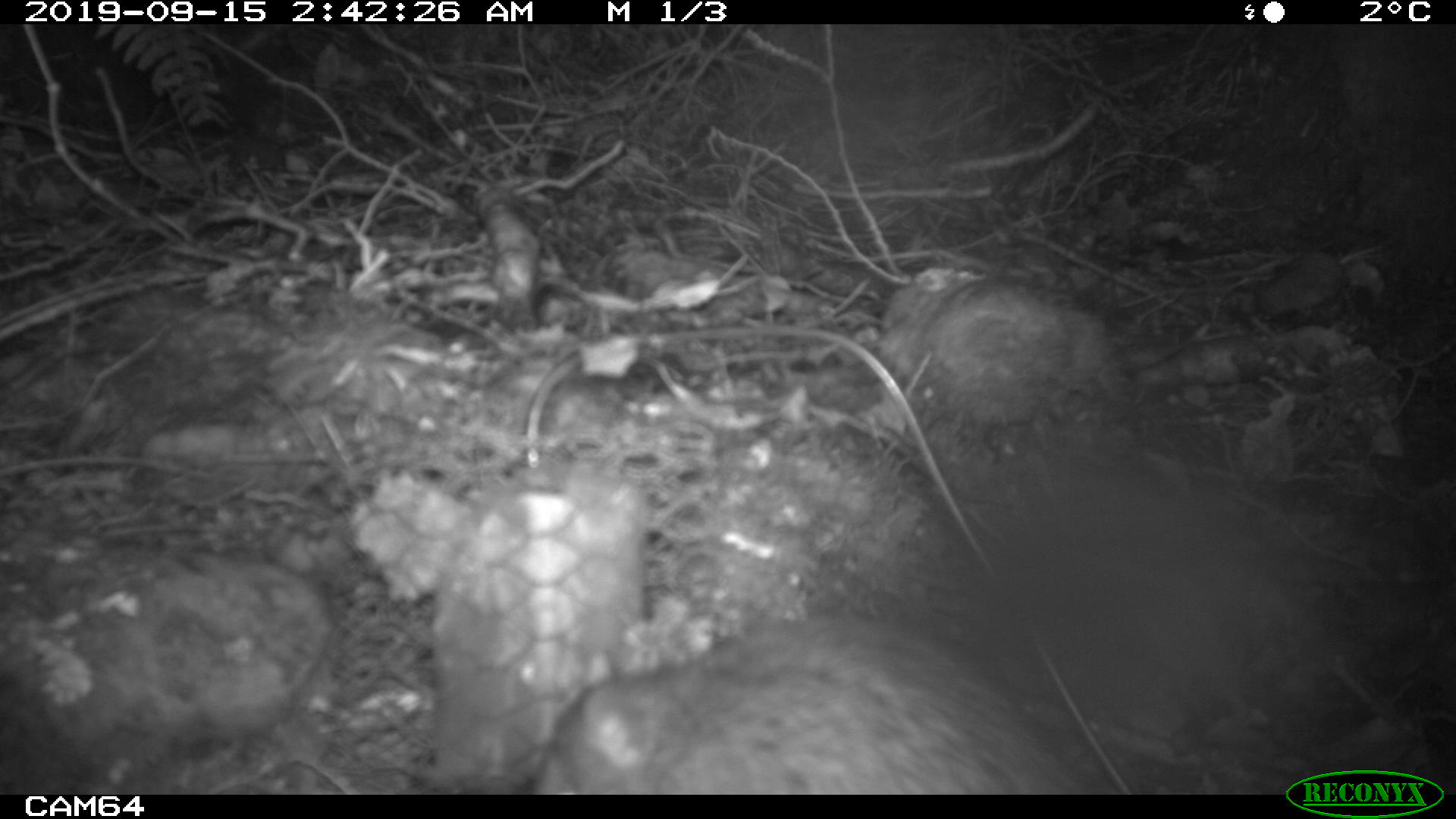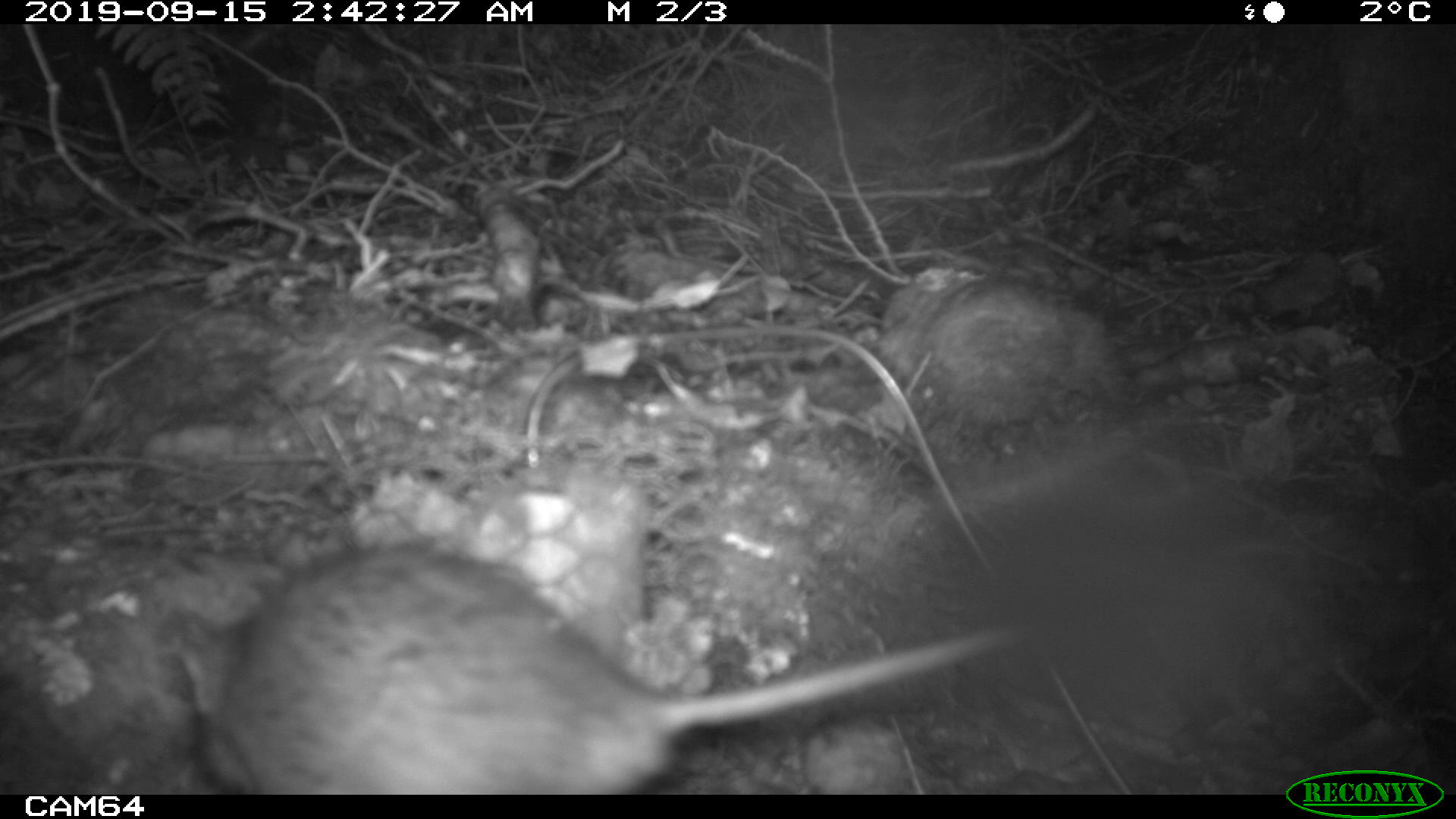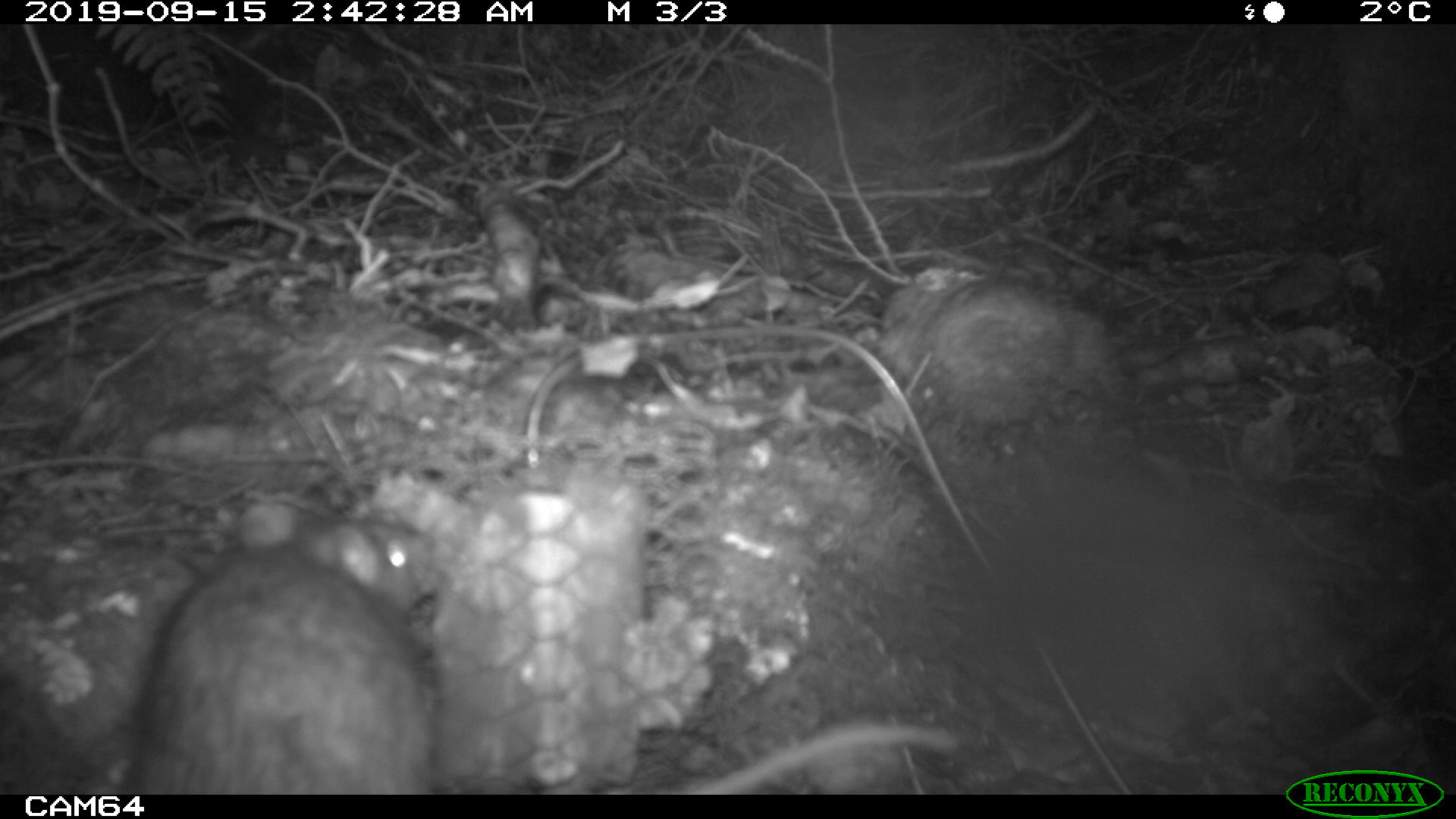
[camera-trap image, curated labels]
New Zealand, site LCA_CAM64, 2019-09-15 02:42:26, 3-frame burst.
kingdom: Animalia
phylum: Chordata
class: Mammalia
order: Rodentia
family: Muridae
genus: Rattus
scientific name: Rattus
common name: rat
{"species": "rat (Rattus)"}